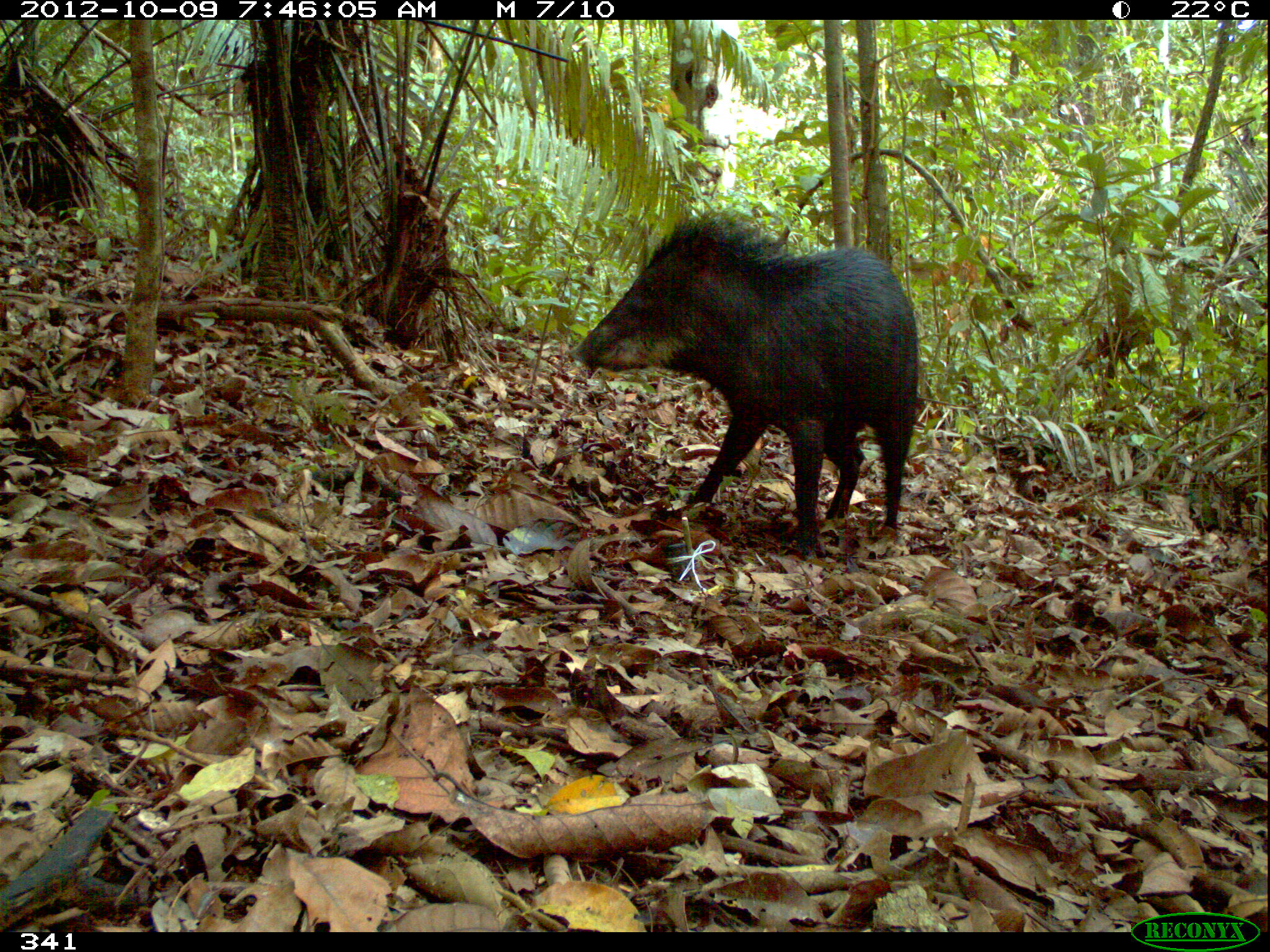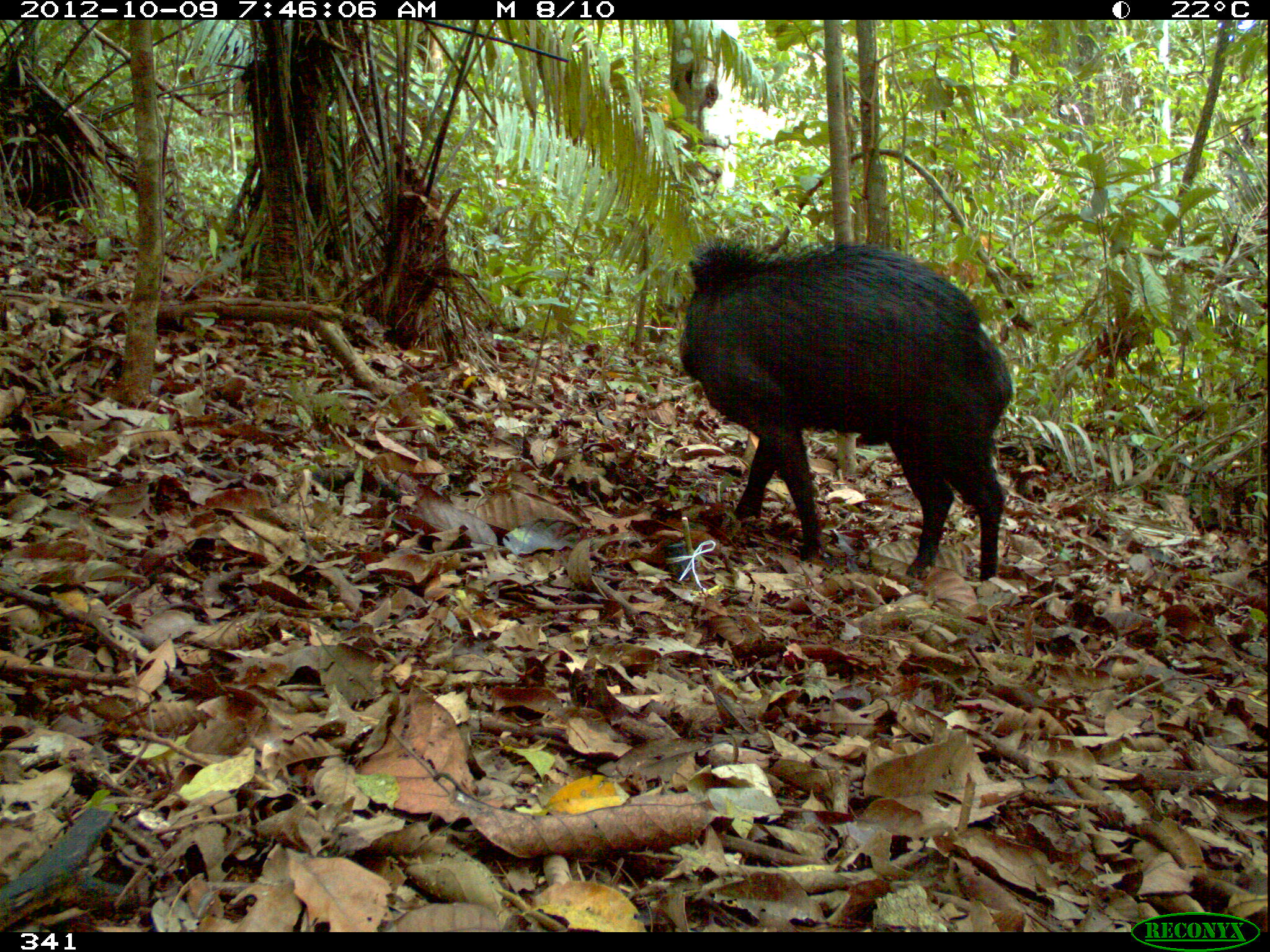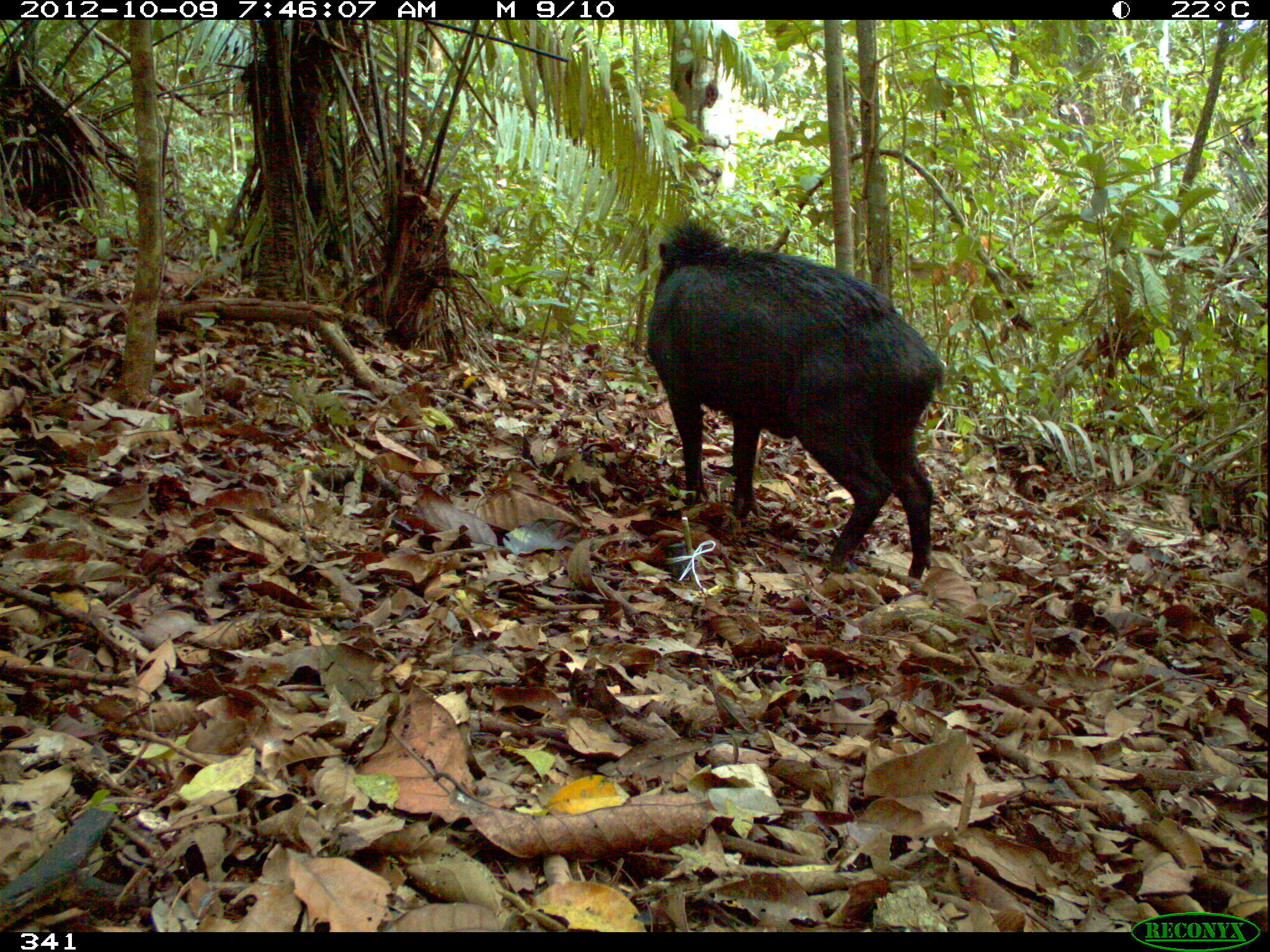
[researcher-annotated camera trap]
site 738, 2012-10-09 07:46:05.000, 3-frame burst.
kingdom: Animalia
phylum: Chordata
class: Mammalia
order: Artiodactyla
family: Tayassuidae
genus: Tayassu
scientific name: Tayassu pecari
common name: white-lipped peccary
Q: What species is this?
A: Tayassu pecari (white-lipped peccary).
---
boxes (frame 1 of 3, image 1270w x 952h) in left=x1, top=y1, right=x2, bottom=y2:
tayassu pecari: left=566, top=210, right=919, bottom=559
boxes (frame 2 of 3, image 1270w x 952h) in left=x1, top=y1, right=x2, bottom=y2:
tayassu pecari: left=675, top=237, right=1014, bottom=579